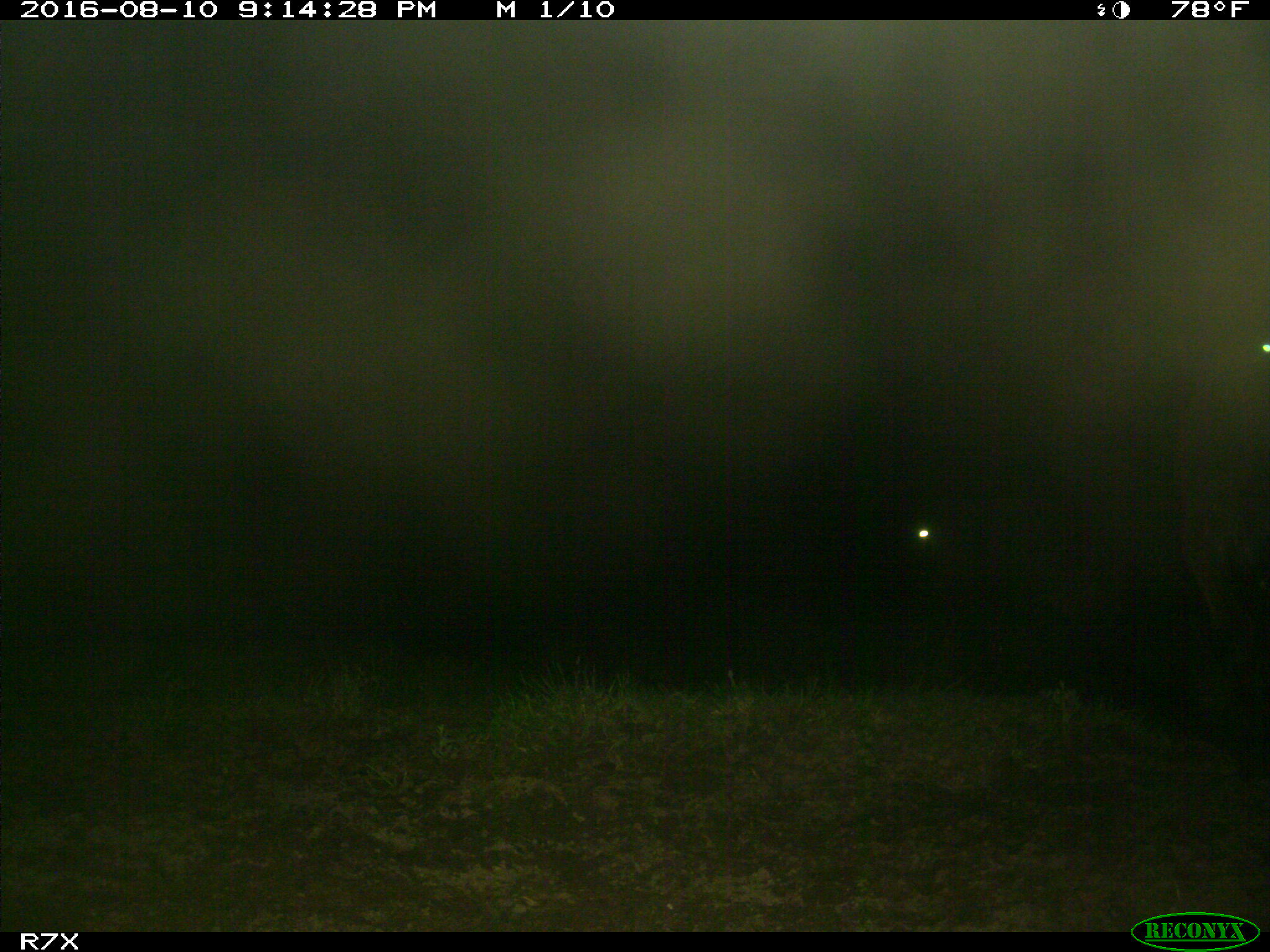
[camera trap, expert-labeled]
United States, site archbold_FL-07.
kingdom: Animalia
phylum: Chordata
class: Mammalia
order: Artiodactyla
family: Bovidae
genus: Bos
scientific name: Bos taurus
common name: domestic cow